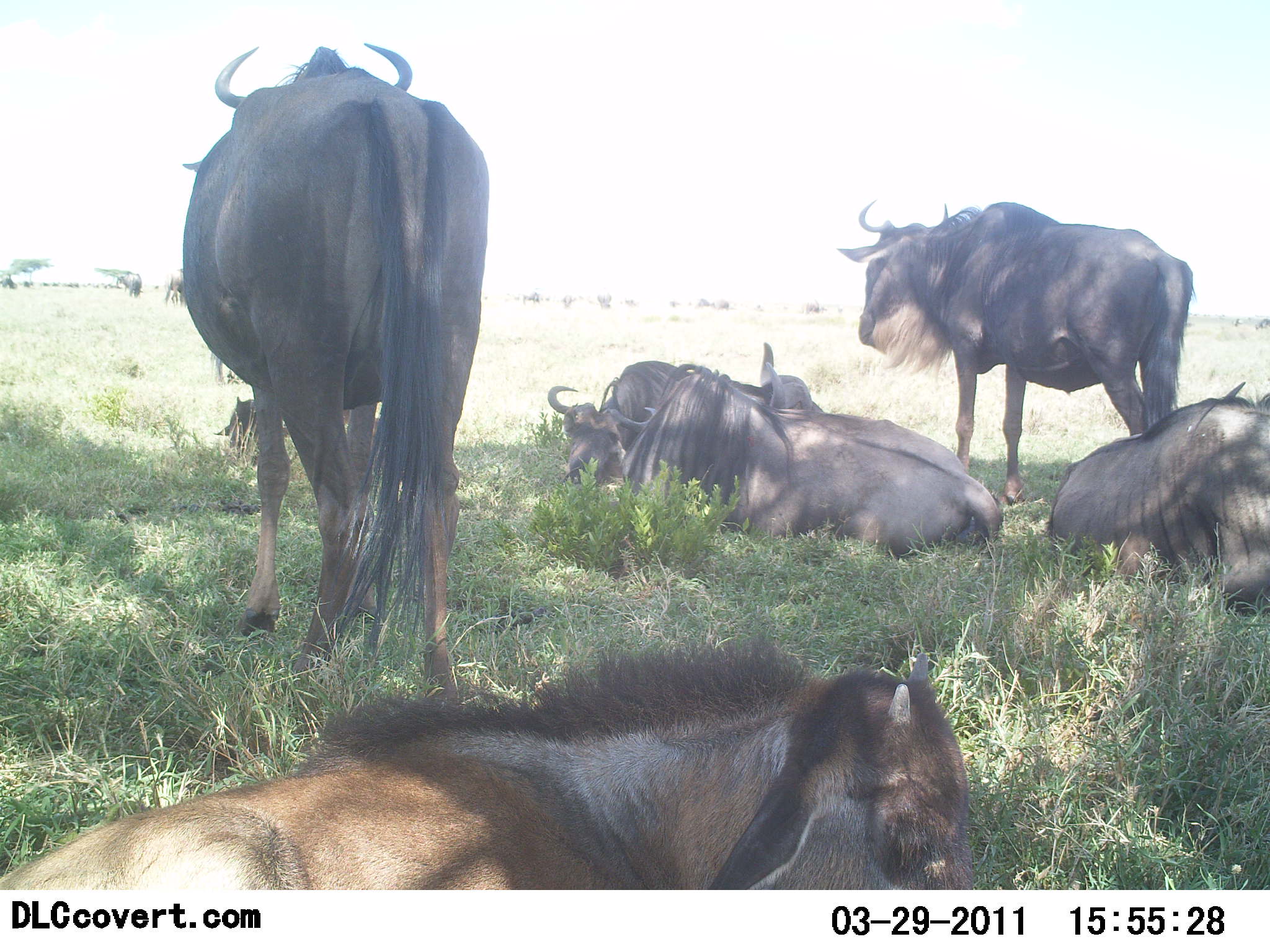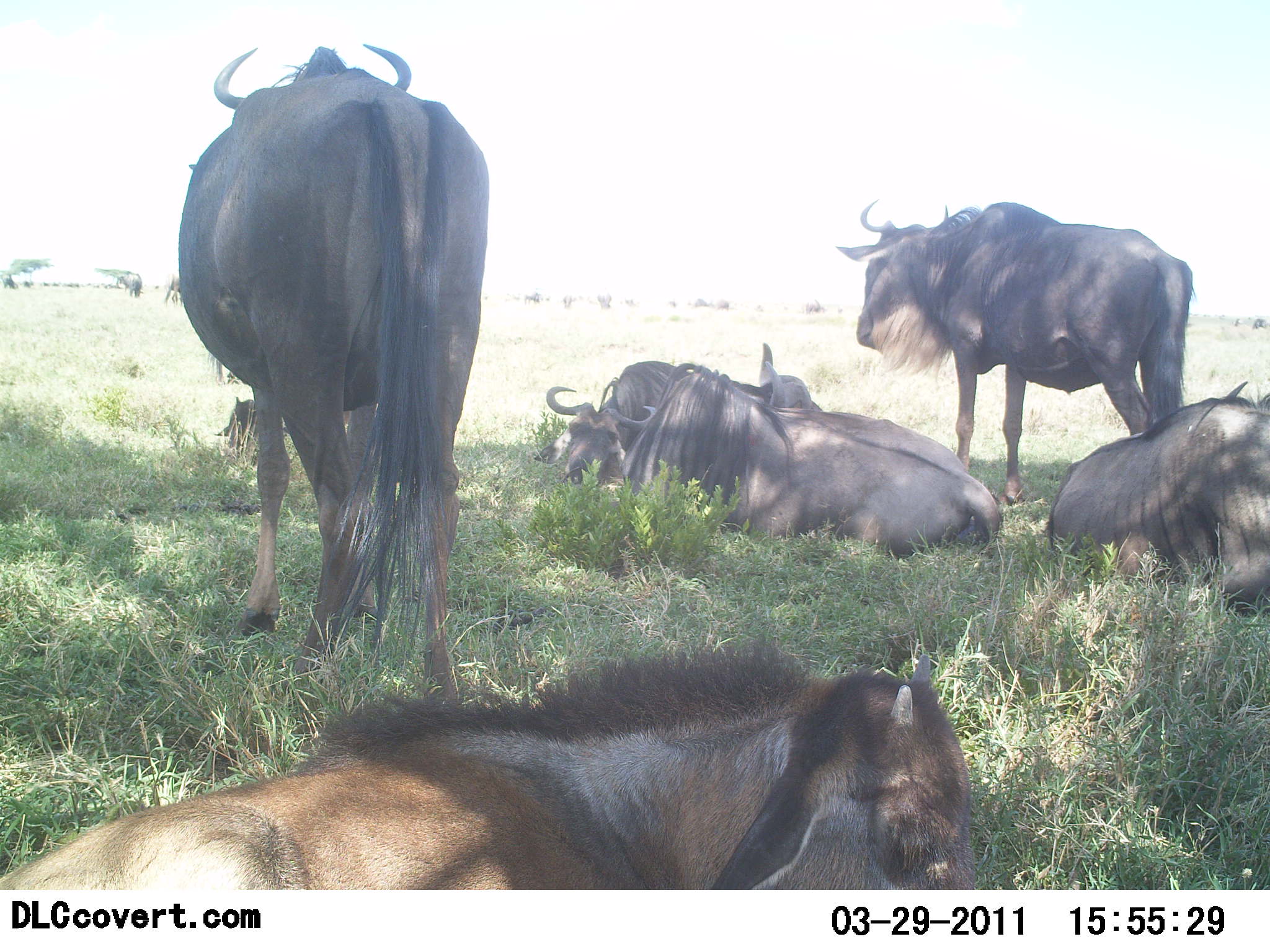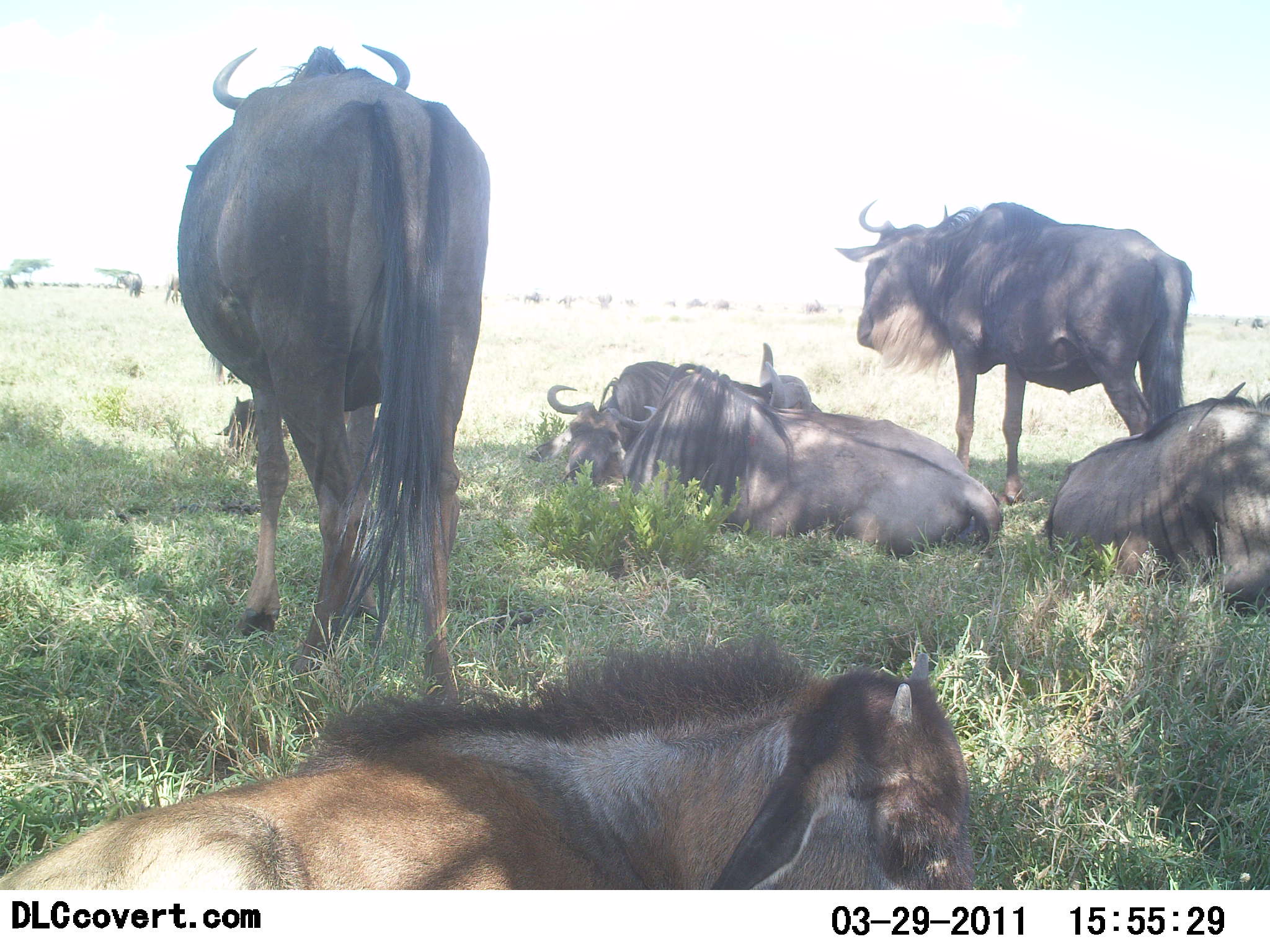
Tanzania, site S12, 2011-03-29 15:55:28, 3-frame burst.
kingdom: Animalia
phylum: Chordata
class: Mammalia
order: Artiodactyla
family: Bovidae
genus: Connochaetes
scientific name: Connochaetes taurinus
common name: blue wildebeest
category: wildebeest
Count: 6.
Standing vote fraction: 73%.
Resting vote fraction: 100%.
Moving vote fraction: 0%.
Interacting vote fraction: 0%.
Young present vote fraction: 36%.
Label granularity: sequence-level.